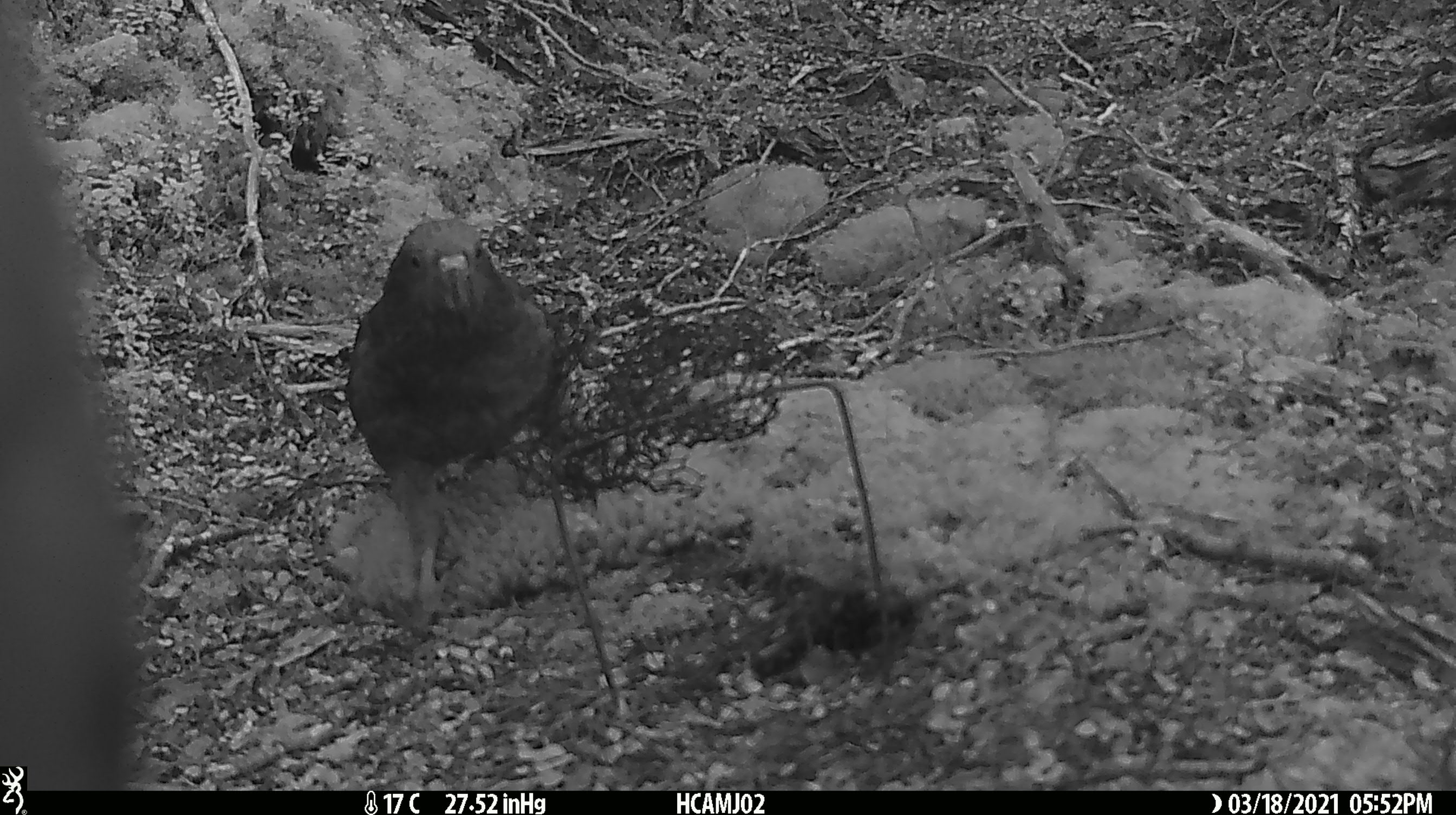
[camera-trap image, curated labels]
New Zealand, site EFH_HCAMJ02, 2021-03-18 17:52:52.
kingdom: Animalia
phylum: Chordata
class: Aves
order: Psittaciformes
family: Strigopidae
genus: Nestor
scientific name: Nestor notabilis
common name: kea